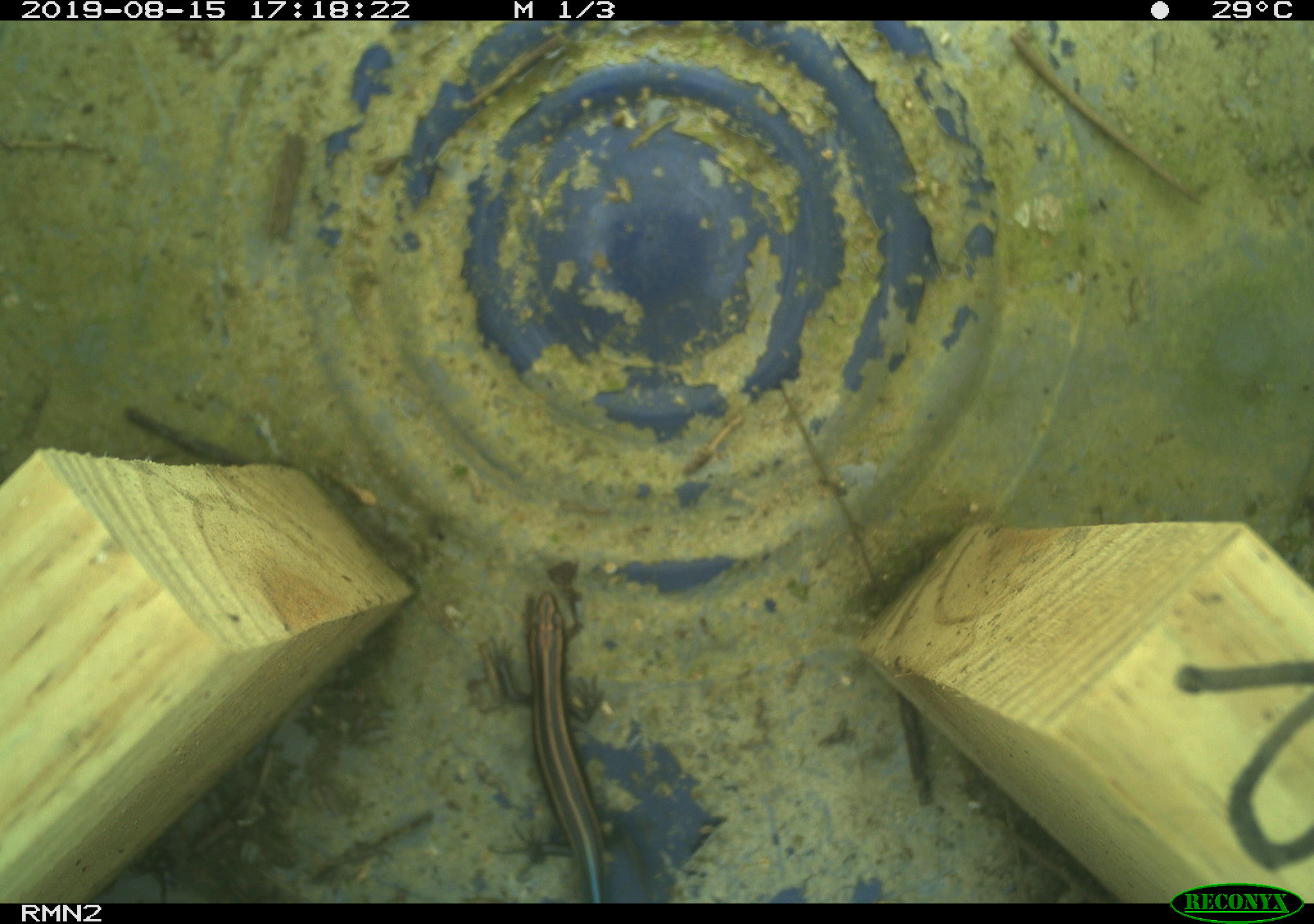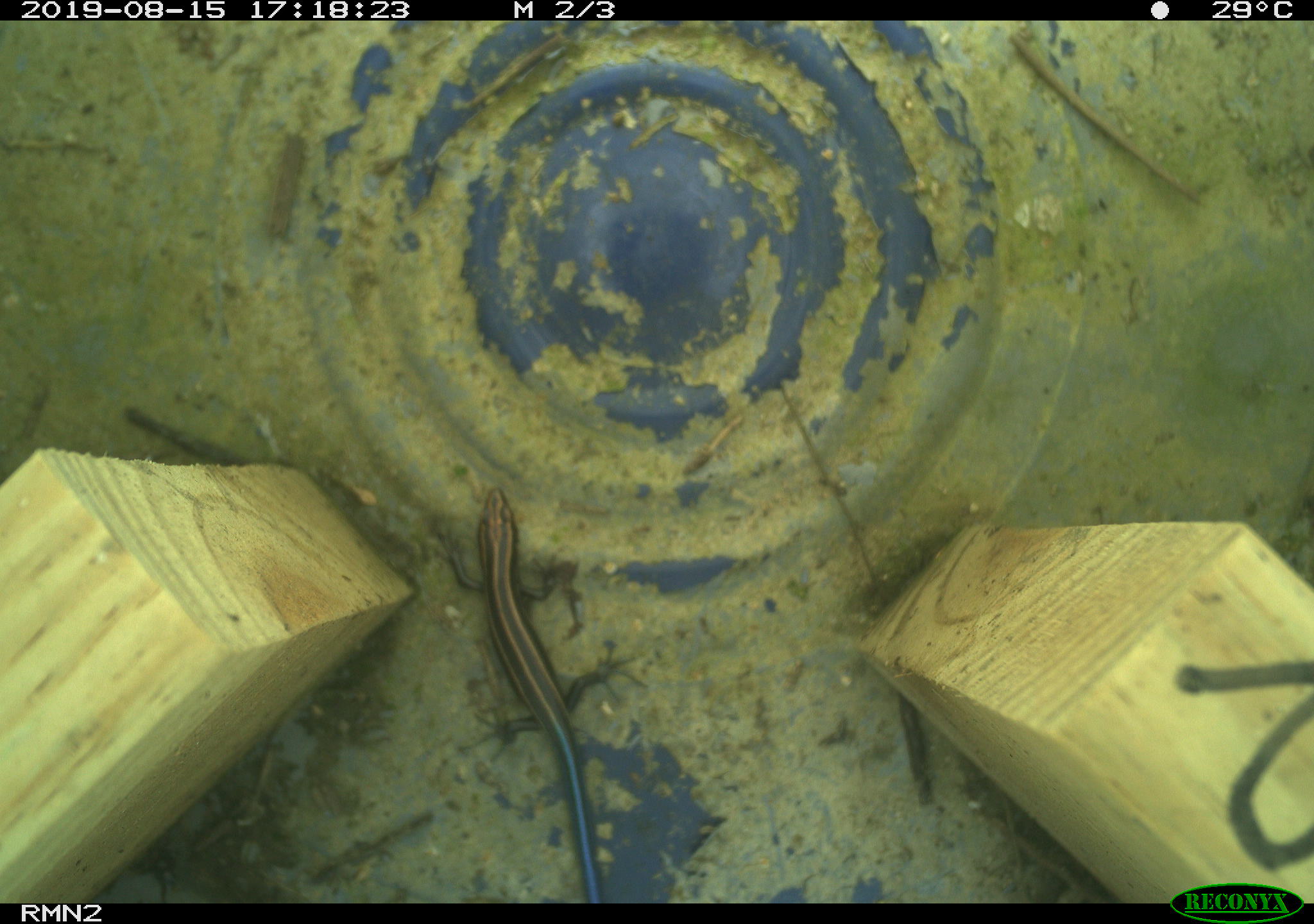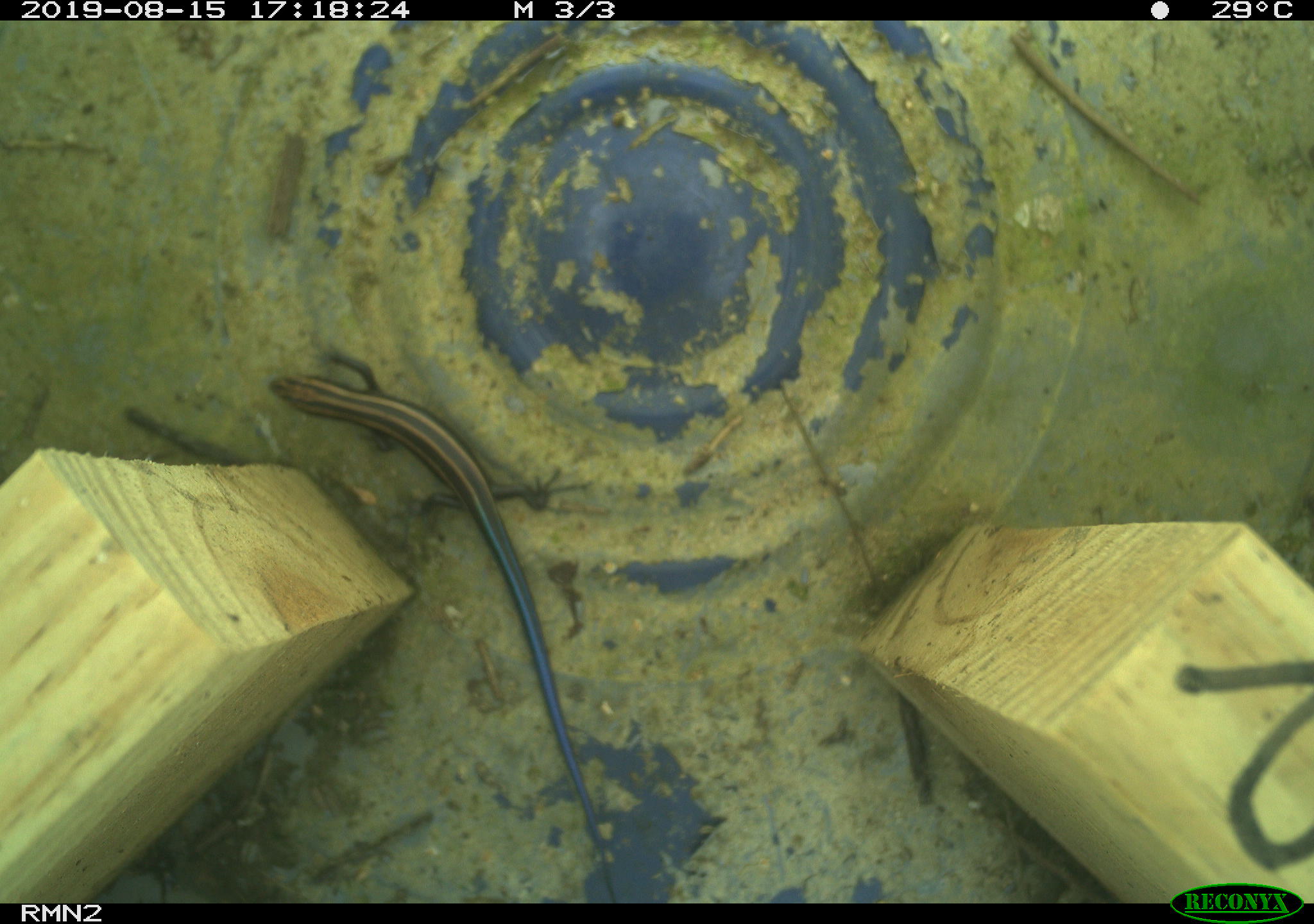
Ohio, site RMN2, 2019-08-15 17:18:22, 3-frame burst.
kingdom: Animalia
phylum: Chordata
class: Reptilia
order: Squamata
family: Scincidae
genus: Plestiodon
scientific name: Plestiodon fasciatus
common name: common five-lined skink